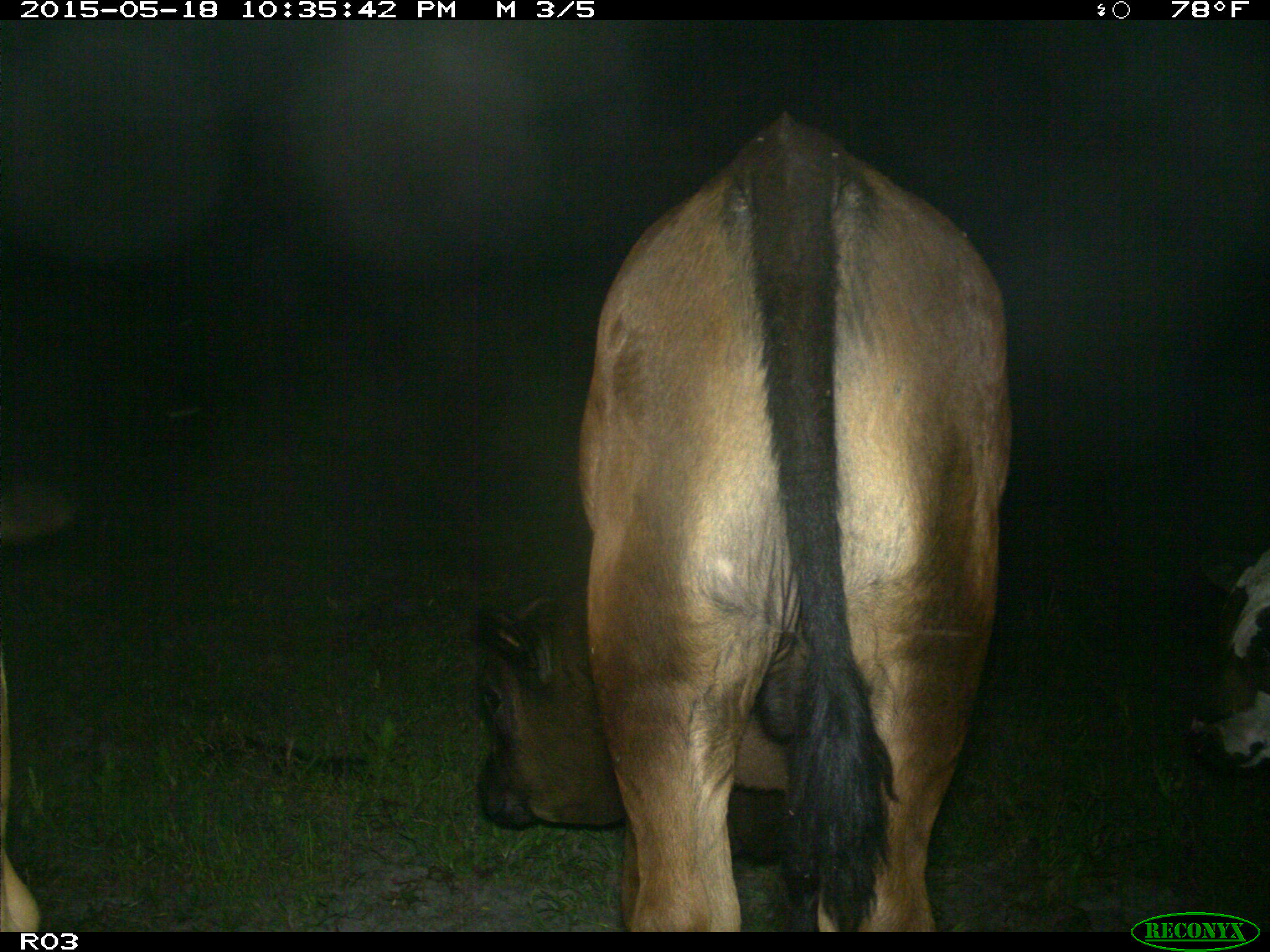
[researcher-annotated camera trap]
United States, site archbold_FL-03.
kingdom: Animalia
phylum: Chordata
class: Mammalia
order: Artiodactyla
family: Bovidae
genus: Bos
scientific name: Bos taurus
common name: domestic cow